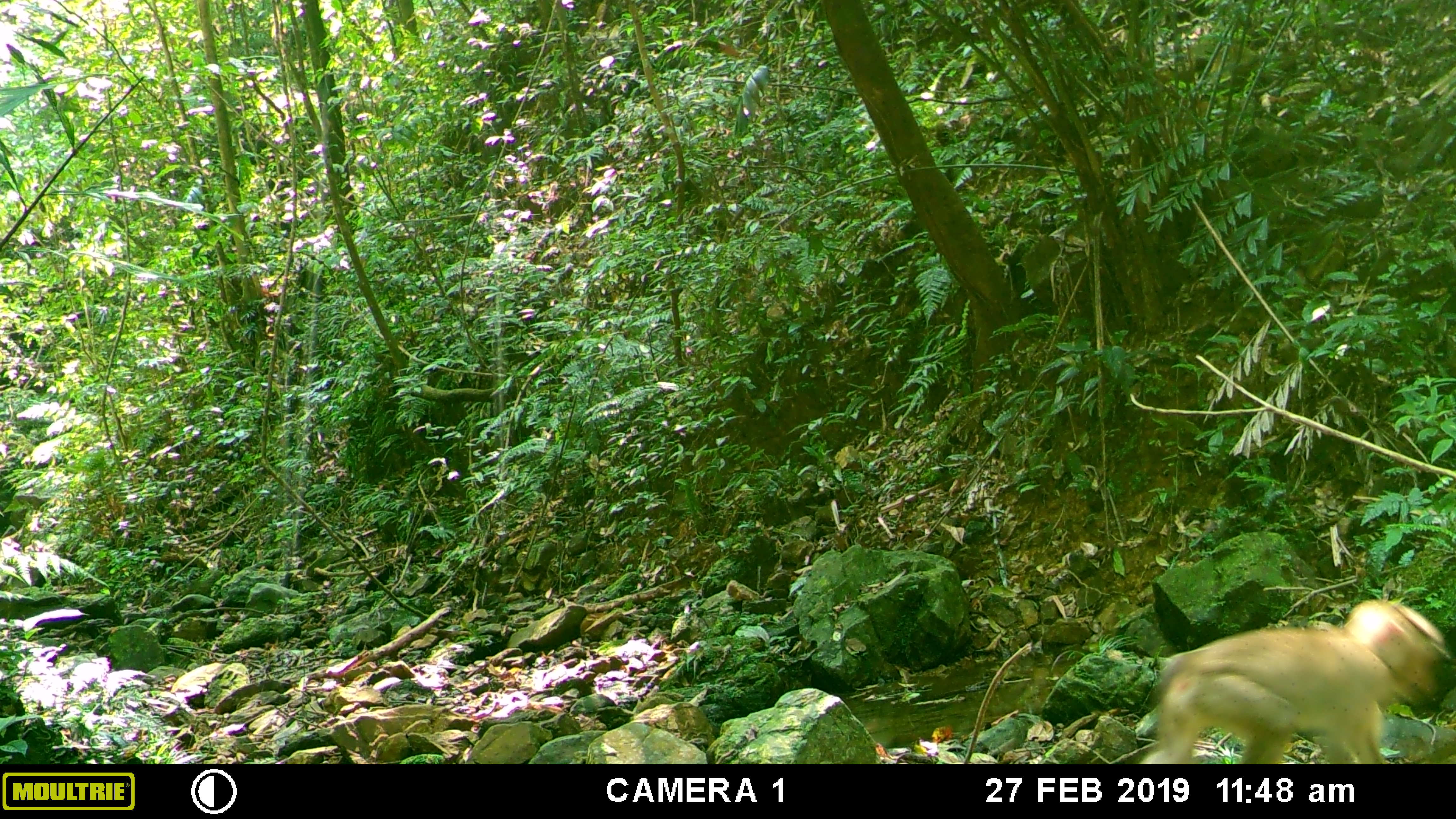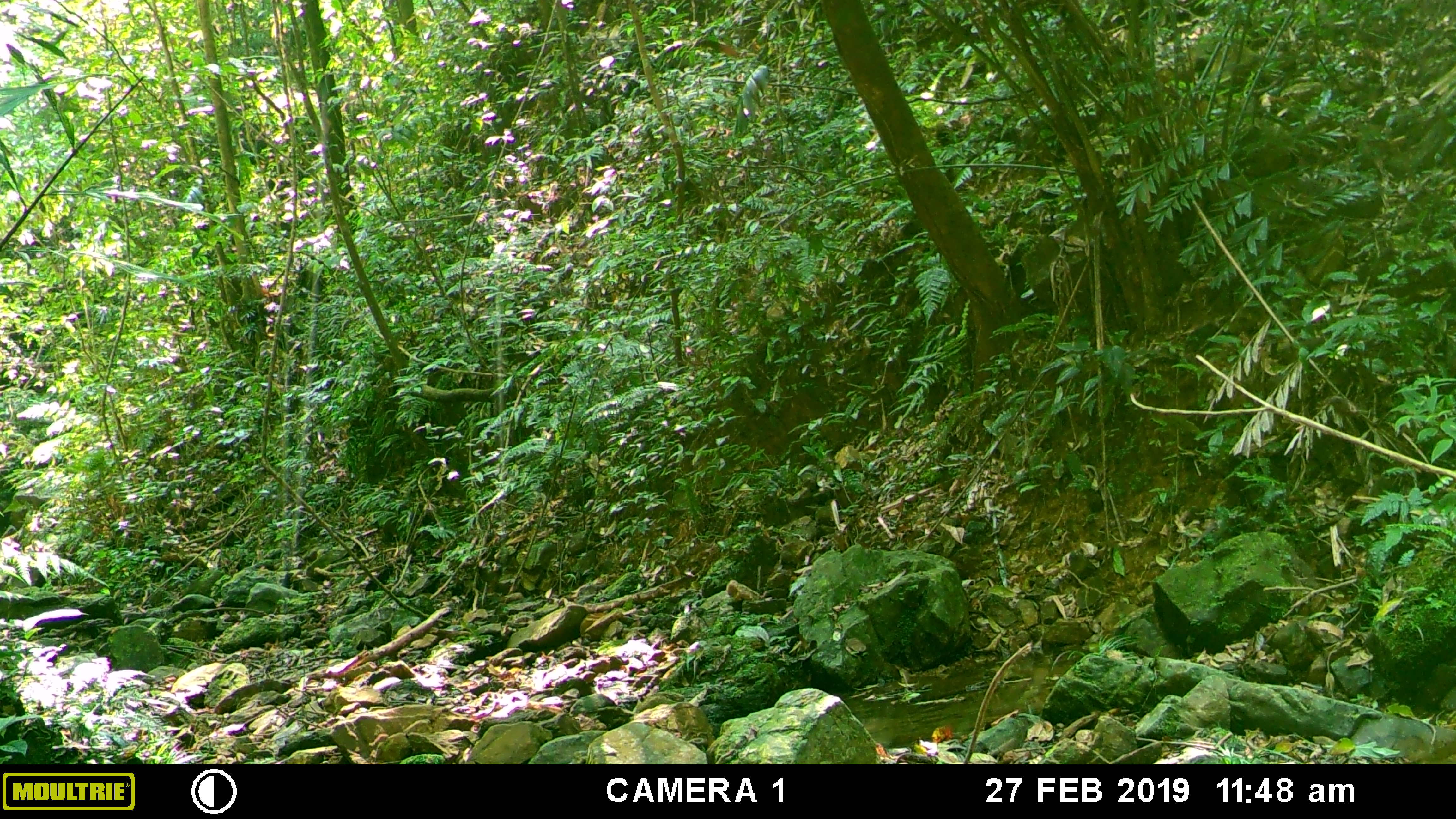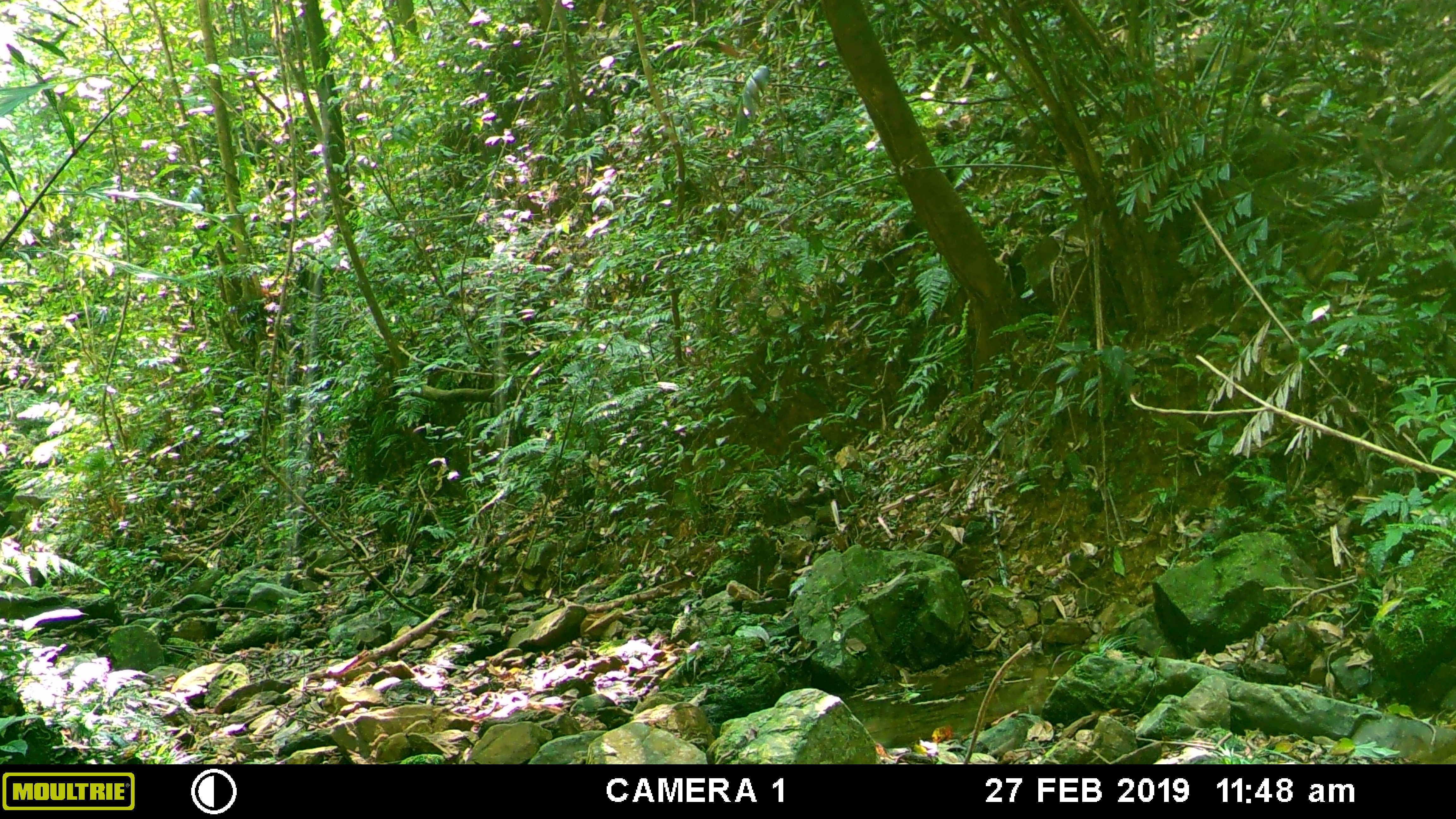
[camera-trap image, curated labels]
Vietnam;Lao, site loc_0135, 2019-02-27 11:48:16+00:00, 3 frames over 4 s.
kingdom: Animalia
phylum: Chordata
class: Mammalia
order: Primates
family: Cercopithecidae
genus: Macaca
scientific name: Macaca nemestrina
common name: pig-tailed macaque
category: pig tailed macaque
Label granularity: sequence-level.